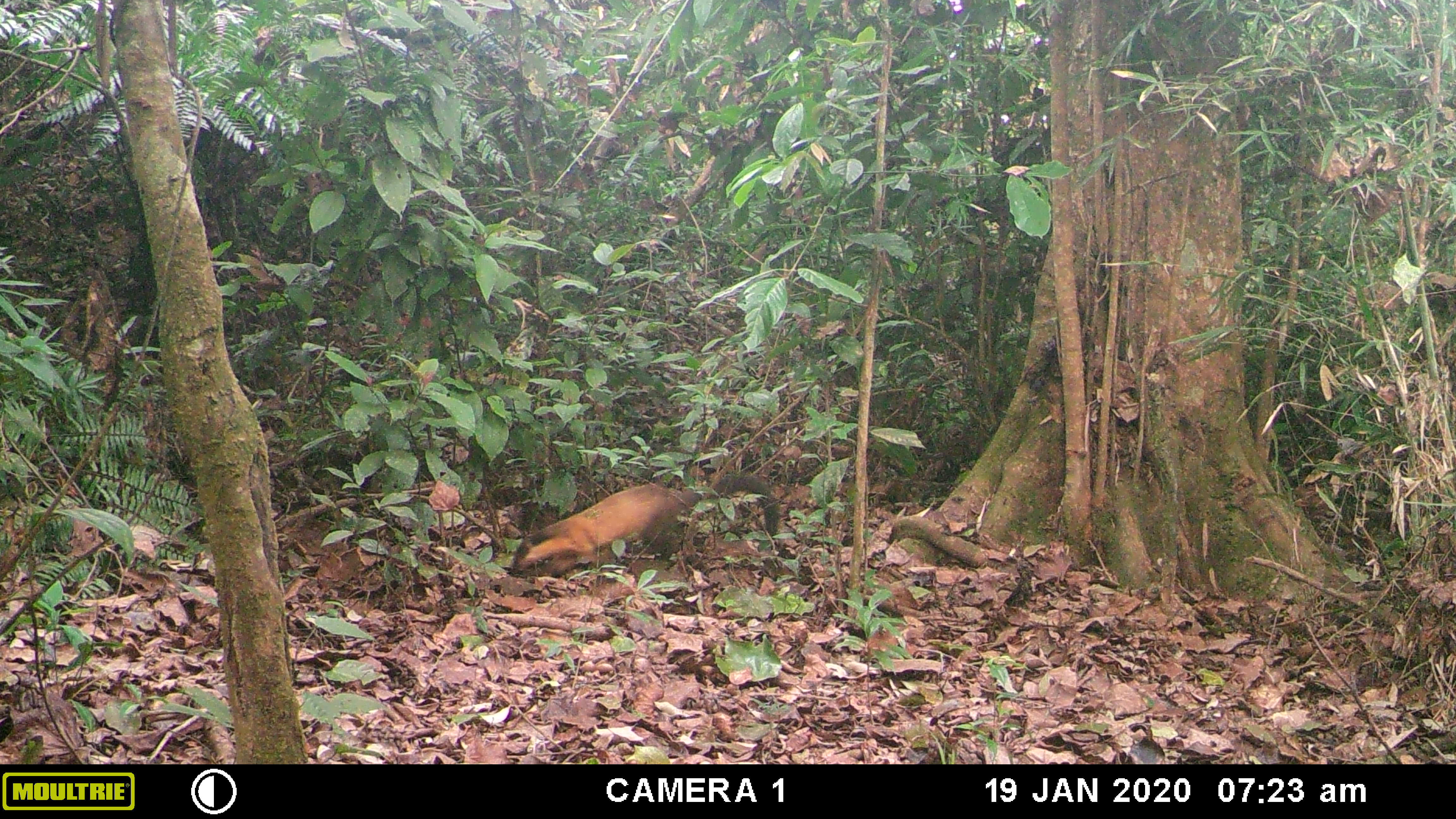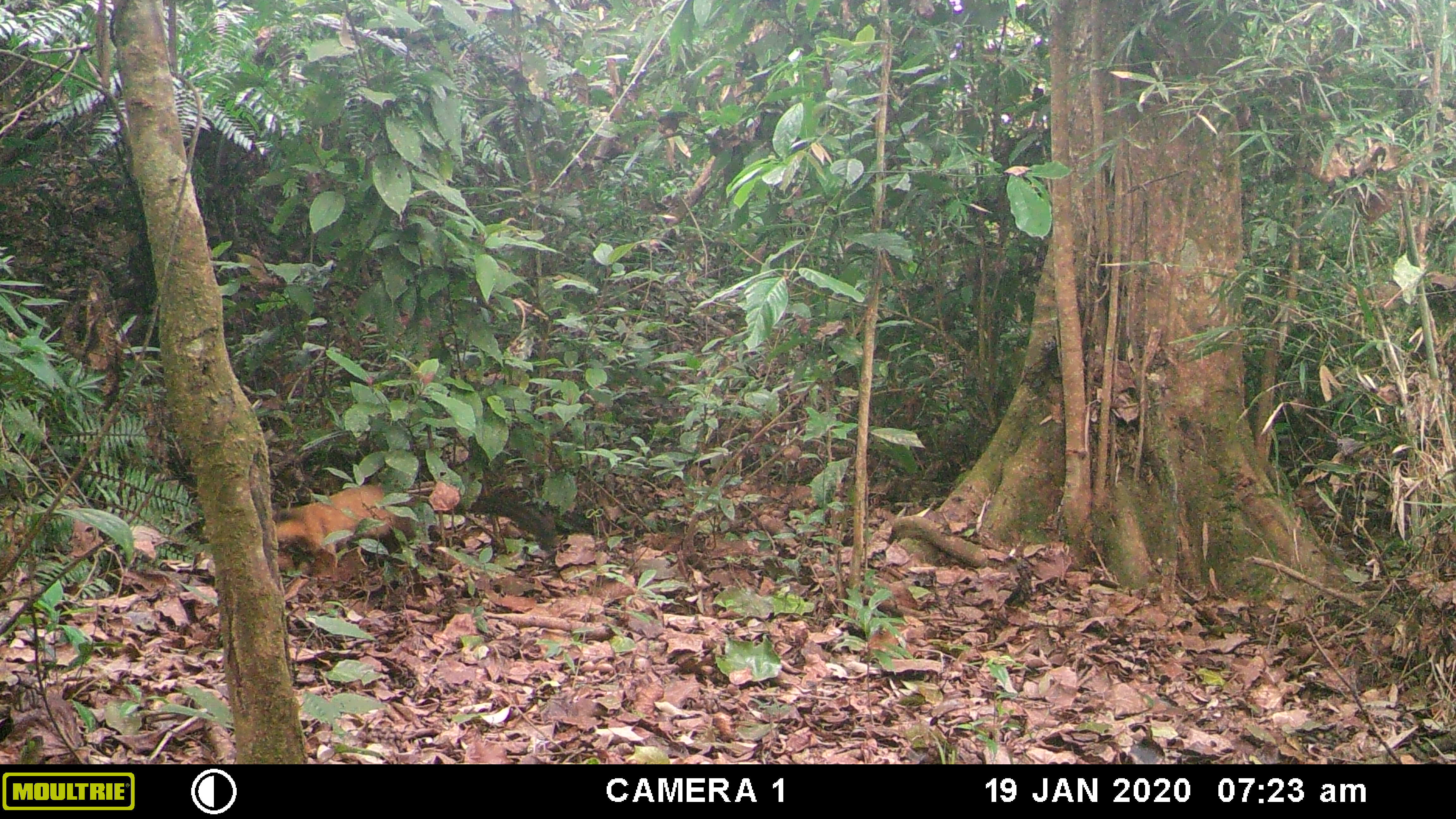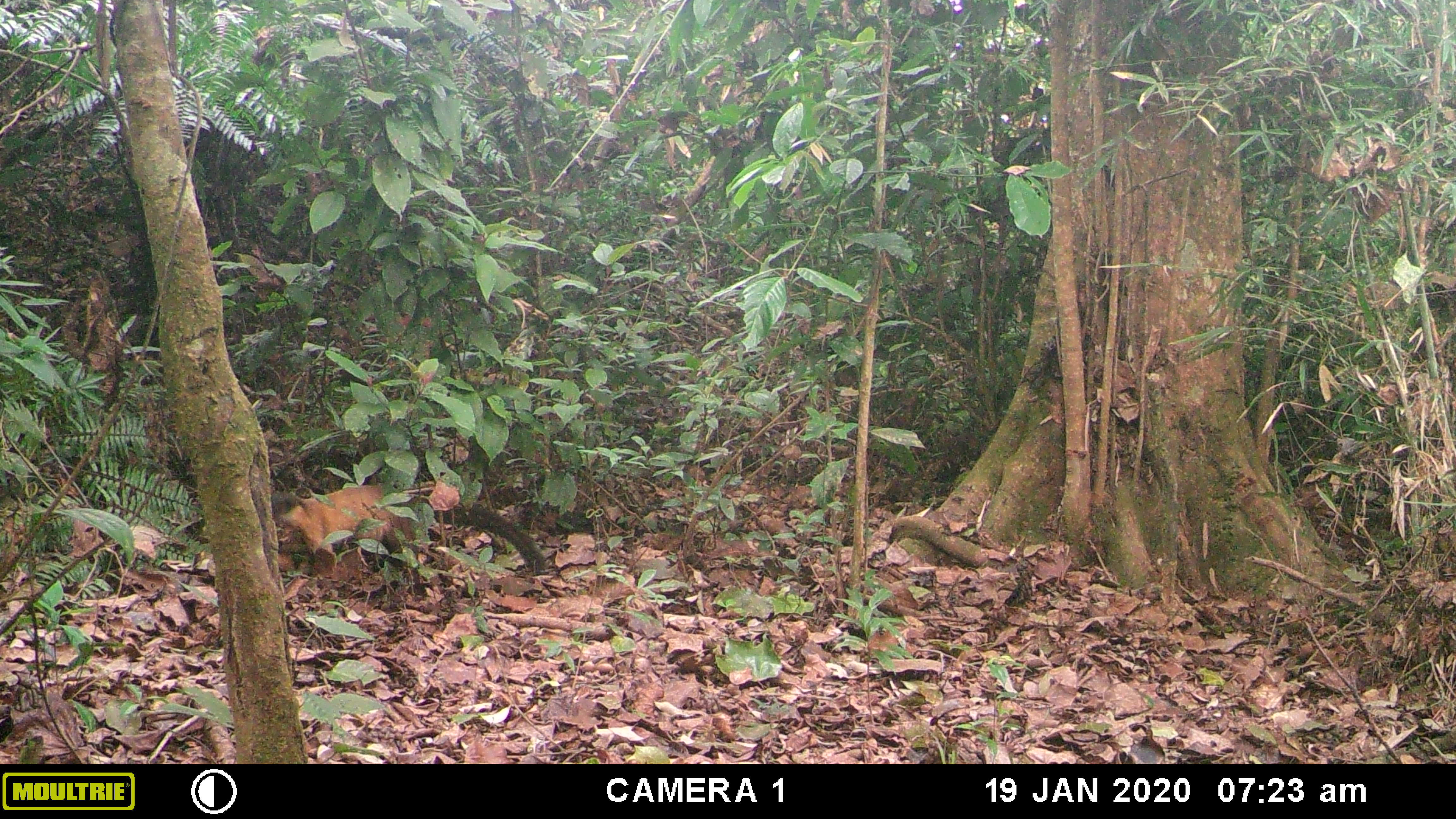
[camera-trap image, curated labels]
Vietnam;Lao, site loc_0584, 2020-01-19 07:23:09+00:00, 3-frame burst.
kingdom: Animalia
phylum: Chordata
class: Mammalia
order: Carnivora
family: Mustelidae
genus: Martes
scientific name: Martes flavigula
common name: yellow-throated marten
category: yellow throated marten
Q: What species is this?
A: Yellow throated marten (yellow-throated marten) (Martes flavigula).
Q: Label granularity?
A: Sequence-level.